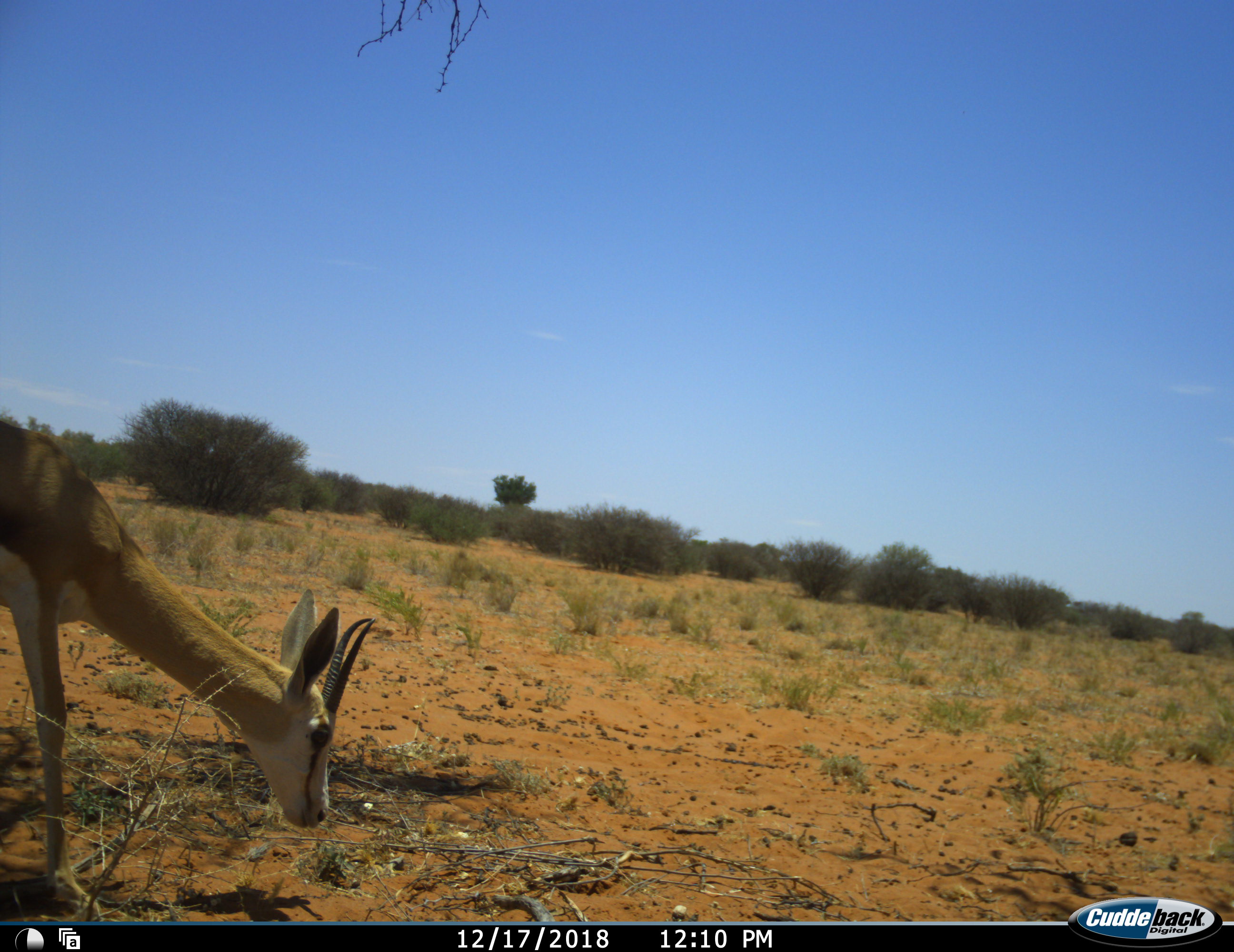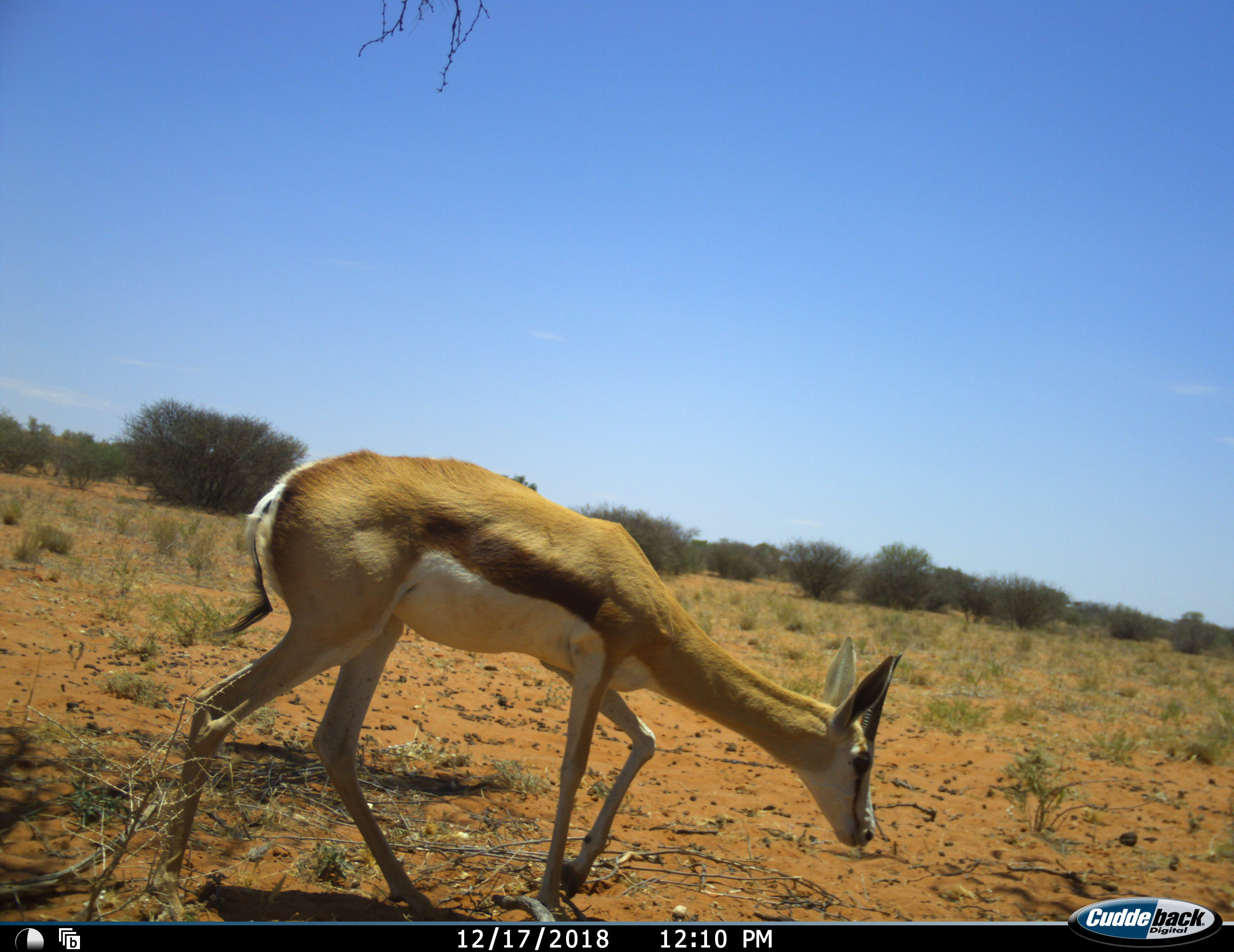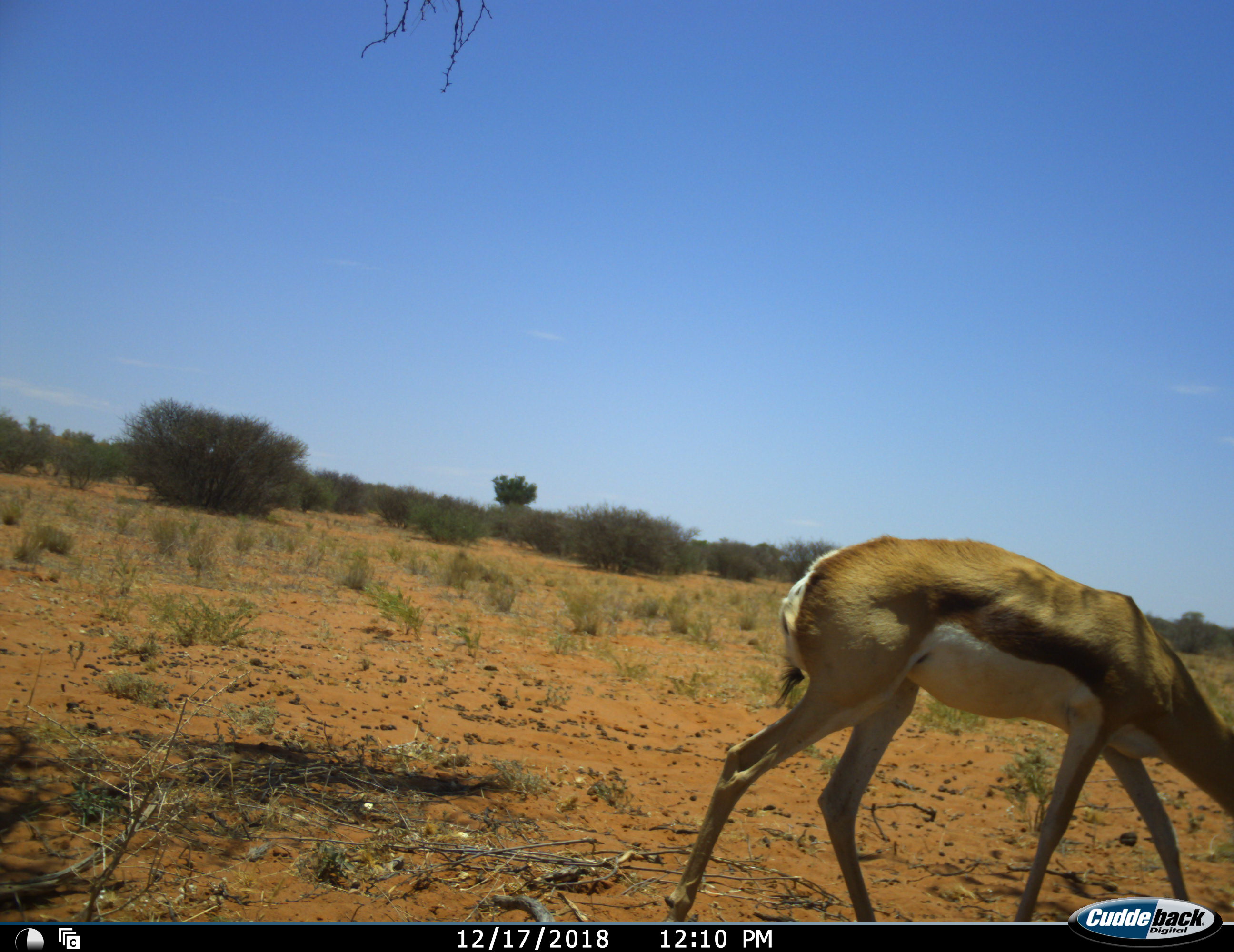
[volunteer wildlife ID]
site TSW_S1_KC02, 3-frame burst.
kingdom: Animalia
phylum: Chordata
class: Mammalia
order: Artiodactyla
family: Bovidae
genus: Antidorcas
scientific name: Antidorcas marsupialis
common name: springbok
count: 1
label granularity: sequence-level